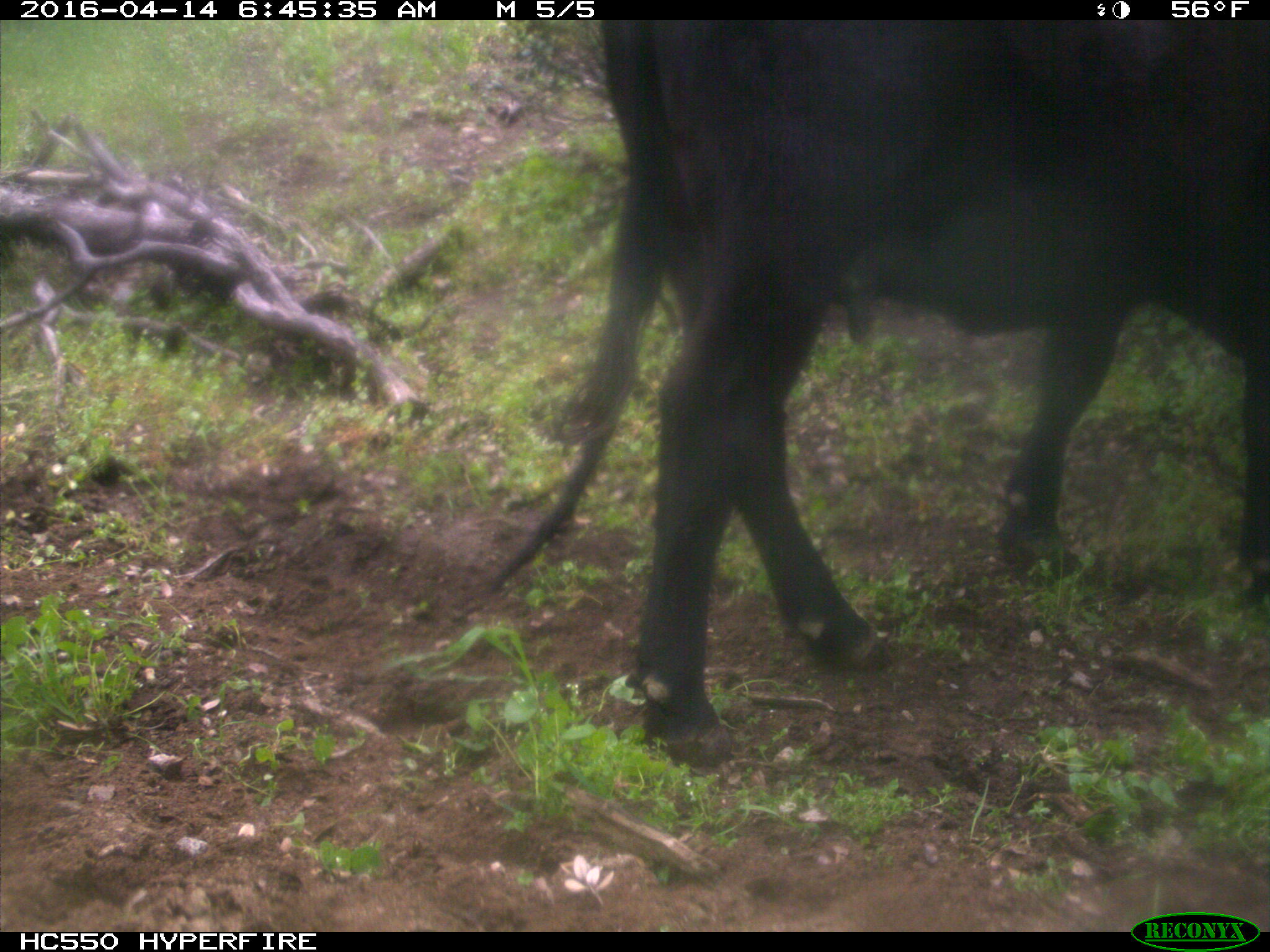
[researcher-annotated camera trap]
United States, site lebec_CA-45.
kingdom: Animalia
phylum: Chordata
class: Mammalia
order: Artiodactyla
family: Bovidae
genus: Bos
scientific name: Bos taurus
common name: domestic cow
Bos taurus (domestic cow).